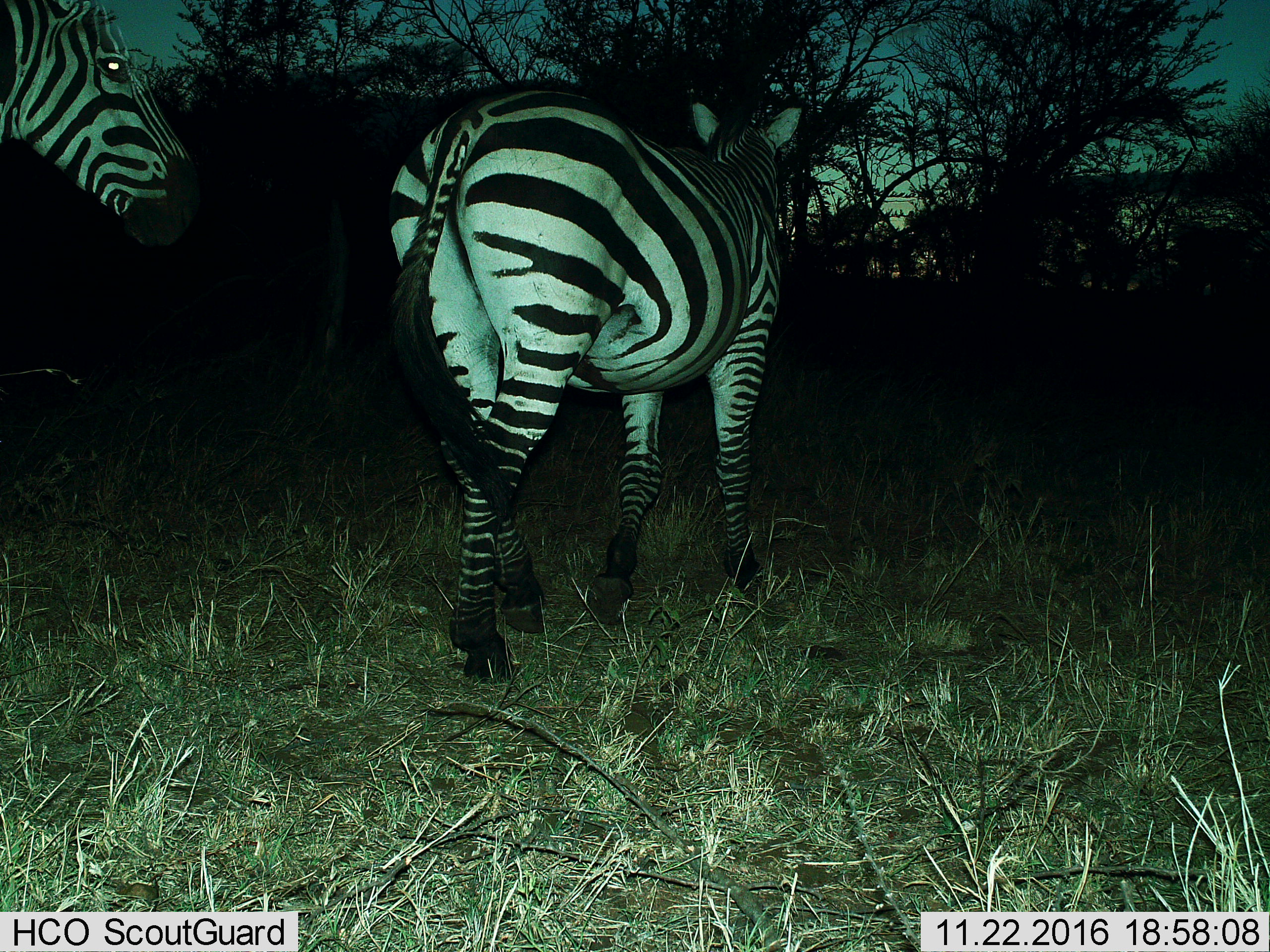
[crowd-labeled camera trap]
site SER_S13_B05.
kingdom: Animalia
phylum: Chordata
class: Mammalia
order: Perissodactyla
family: Equidae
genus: Equus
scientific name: Equus quagga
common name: plains zebra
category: zebraplains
Zebraplains (plains zebra) (Equus quagga), count 2. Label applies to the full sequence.